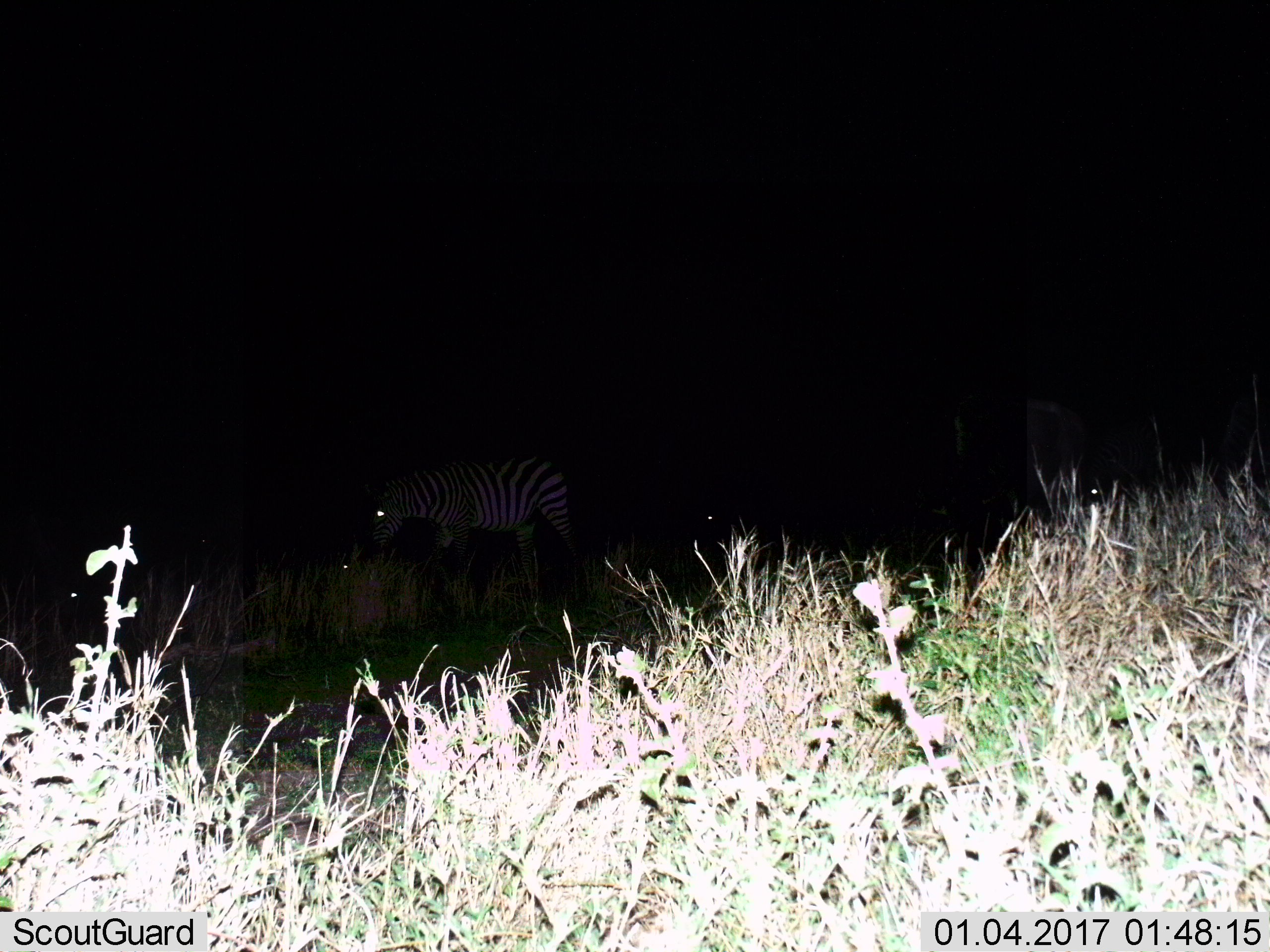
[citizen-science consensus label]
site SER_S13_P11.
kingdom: Animalia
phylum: Chordata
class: Mammalia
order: Perissodactyla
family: Equidae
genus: Equus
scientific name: Equus quagga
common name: plains zebra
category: zebraplains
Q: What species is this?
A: Zebraplains (plains zebra) (Equus quagga).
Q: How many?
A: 1.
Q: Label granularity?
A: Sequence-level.